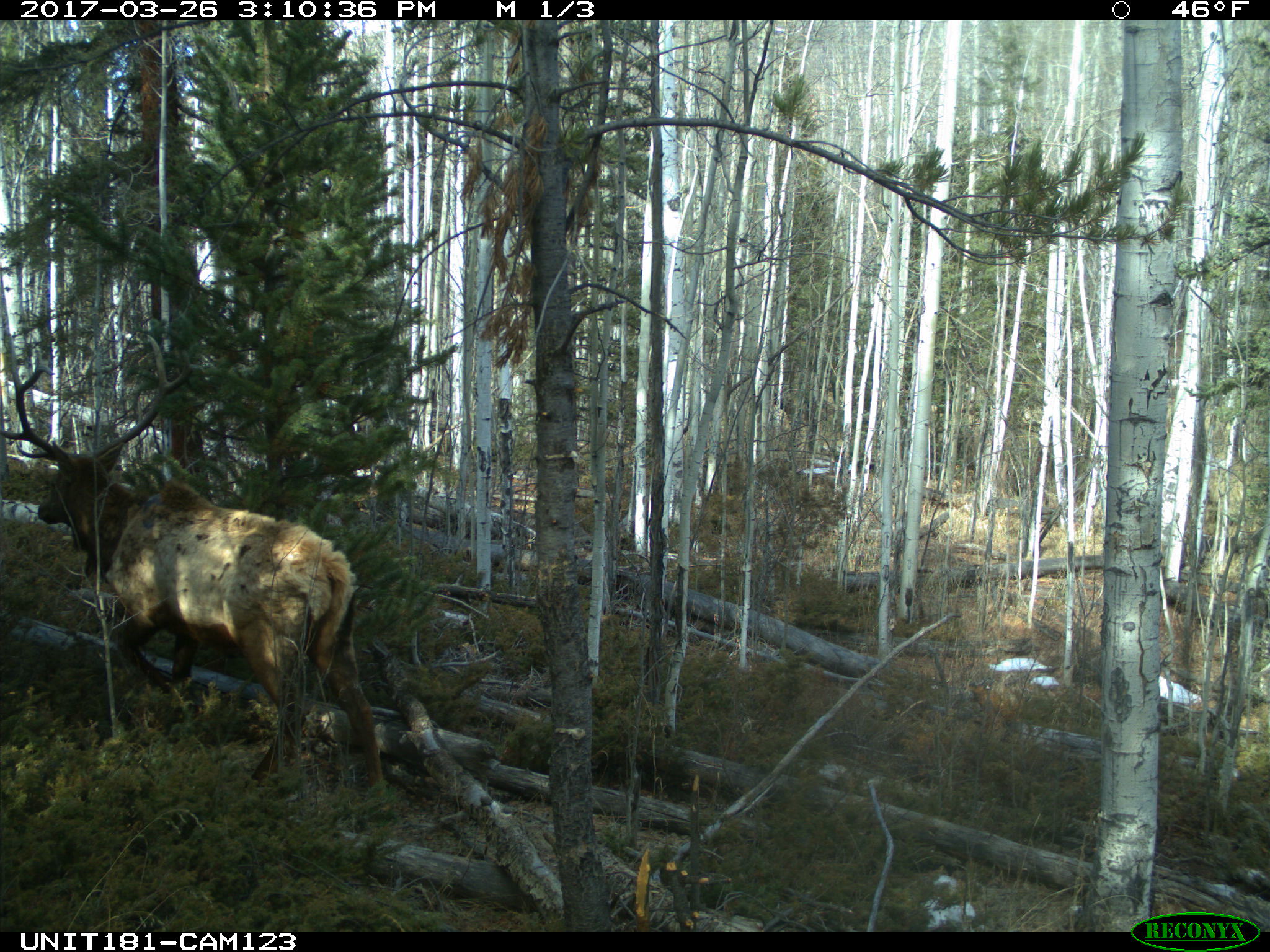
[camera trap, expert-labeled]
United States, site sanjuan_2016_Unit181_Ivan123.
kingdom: Animalia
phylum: Chordata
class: Mammalia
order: Artiodactyla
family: Cervidae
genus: Cervus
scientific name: Cervus elaphus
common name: red deer